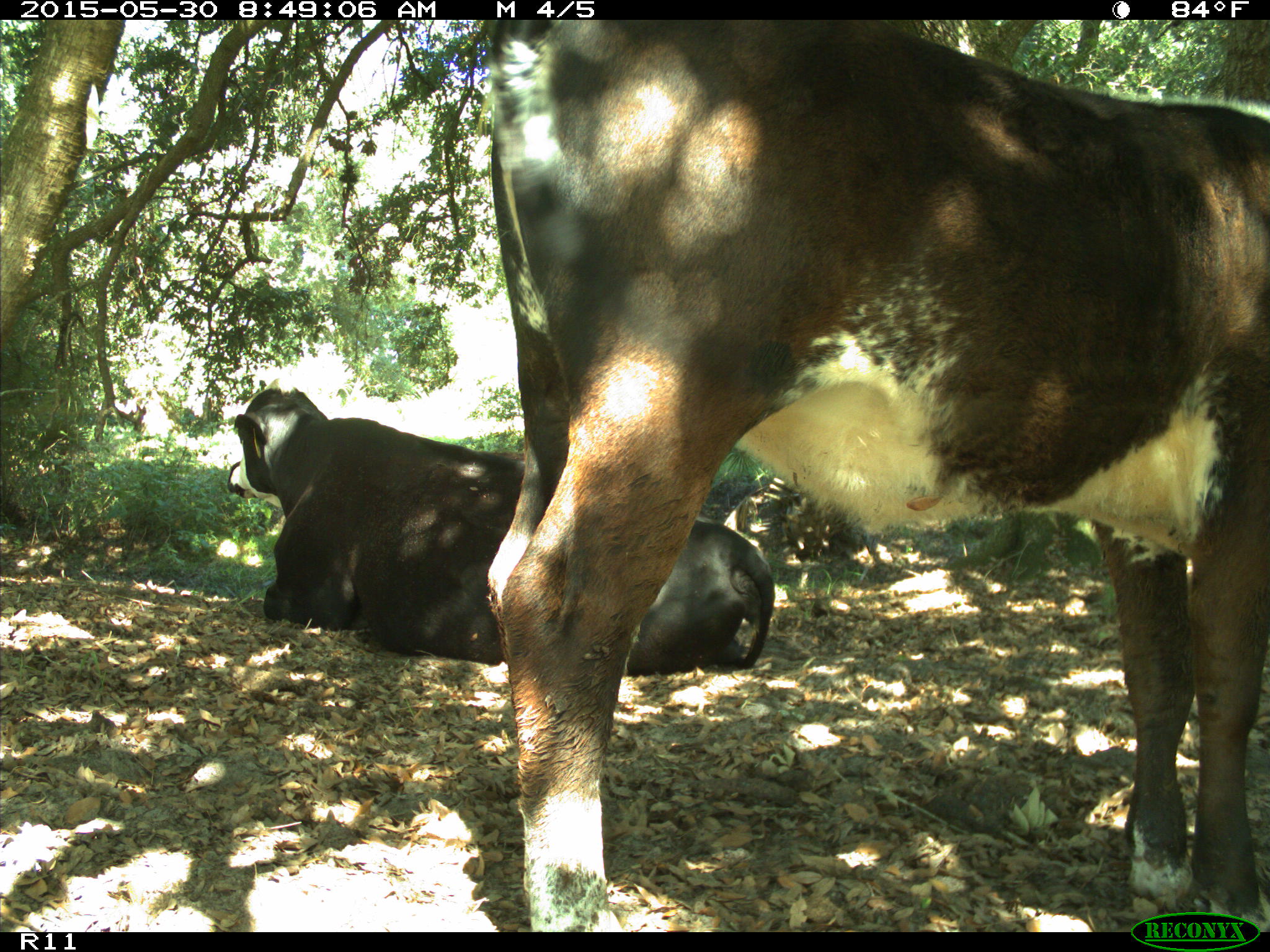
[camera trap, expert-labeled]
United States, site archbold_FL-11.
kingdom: Animalia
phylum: Chordata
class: Mammalia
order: Artiodactyla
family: Bovidae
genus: Bos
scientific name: Bos taurus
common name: domestic cow